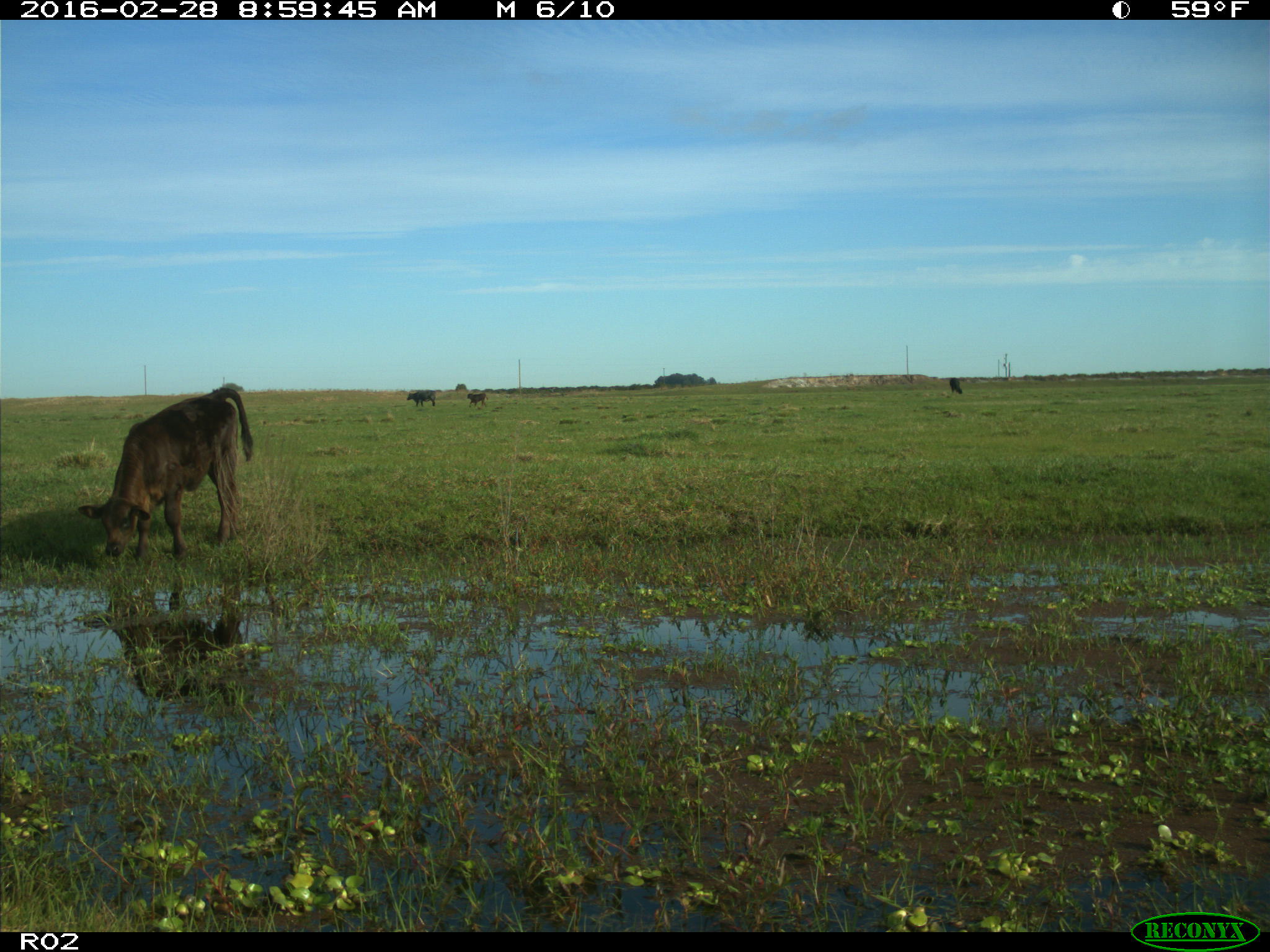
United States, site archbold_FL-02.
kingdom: Animalia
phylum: Chordata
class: Mammalia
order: Artiodactyla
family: Bovidae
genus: Bos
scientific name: Bos taurus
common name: domestic cow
Bos taurus (domestic cow).